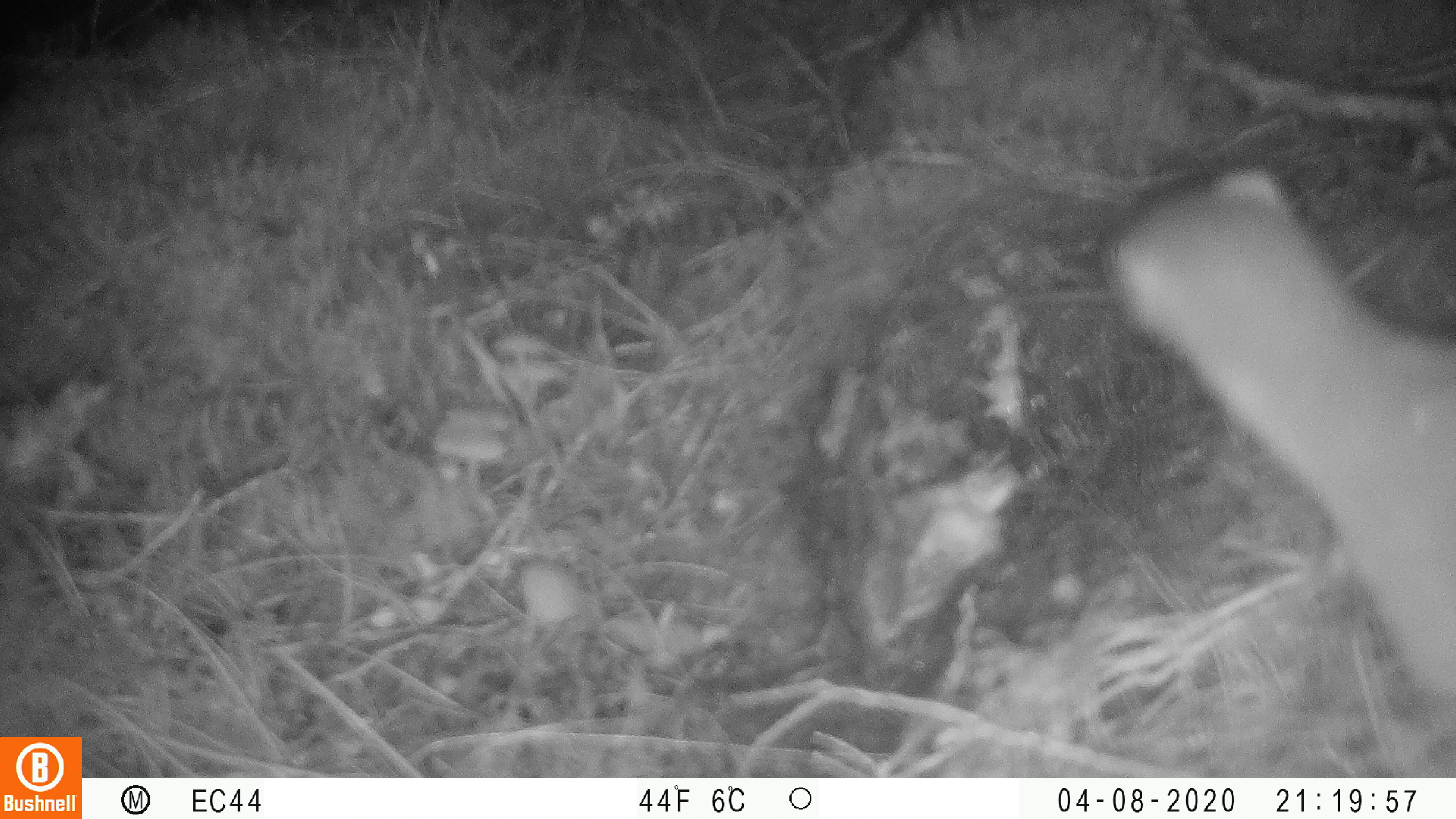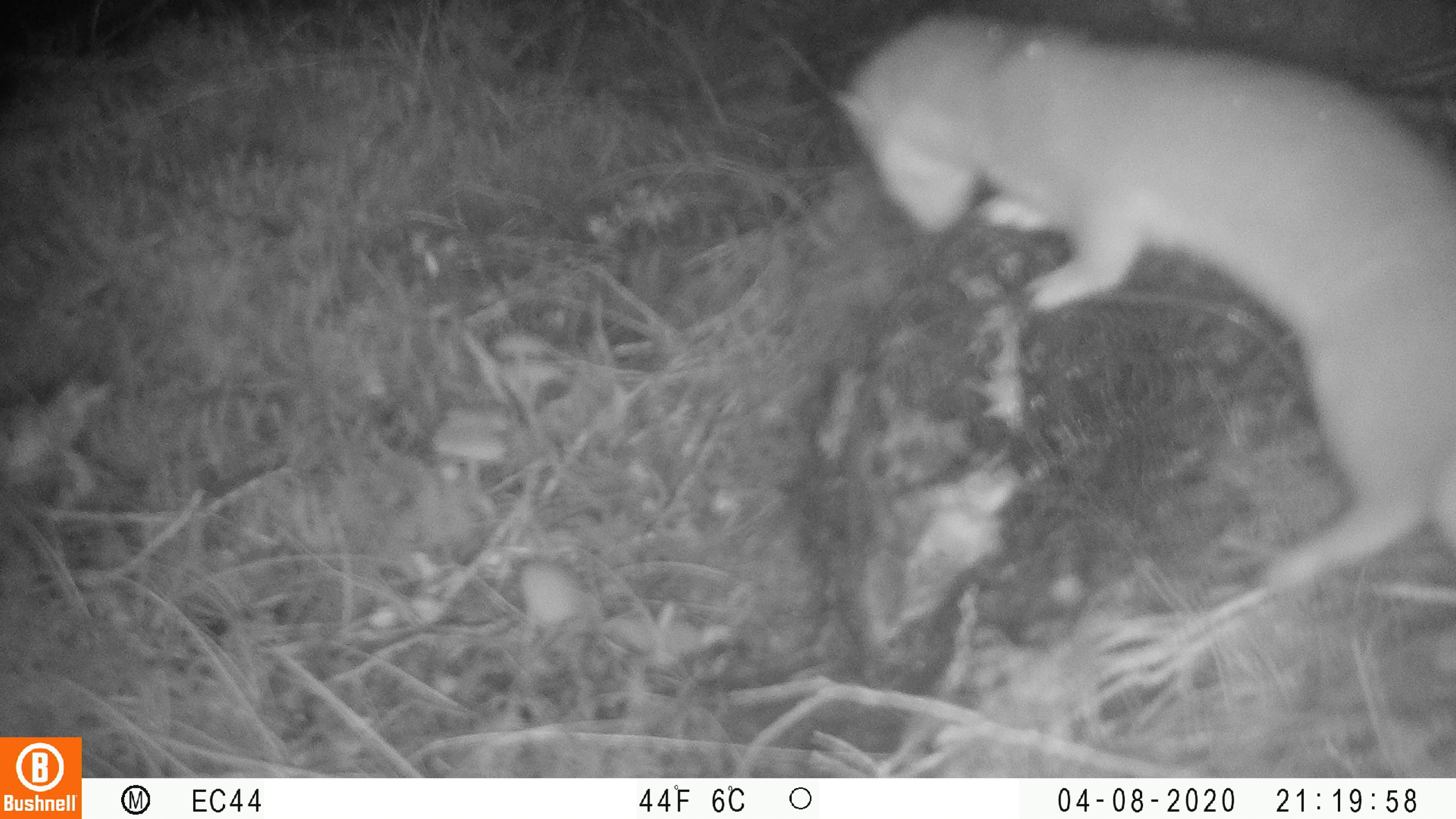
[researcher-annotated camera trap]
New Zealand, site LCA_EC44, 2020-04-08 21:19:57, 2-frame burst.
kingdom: Animalia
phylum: Chordata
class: Mammalia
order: Carnivora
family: Mustelidae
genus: Mustela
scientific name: Mustela erminea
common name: stoat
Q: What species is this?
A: Stoat (Mustela erminea).